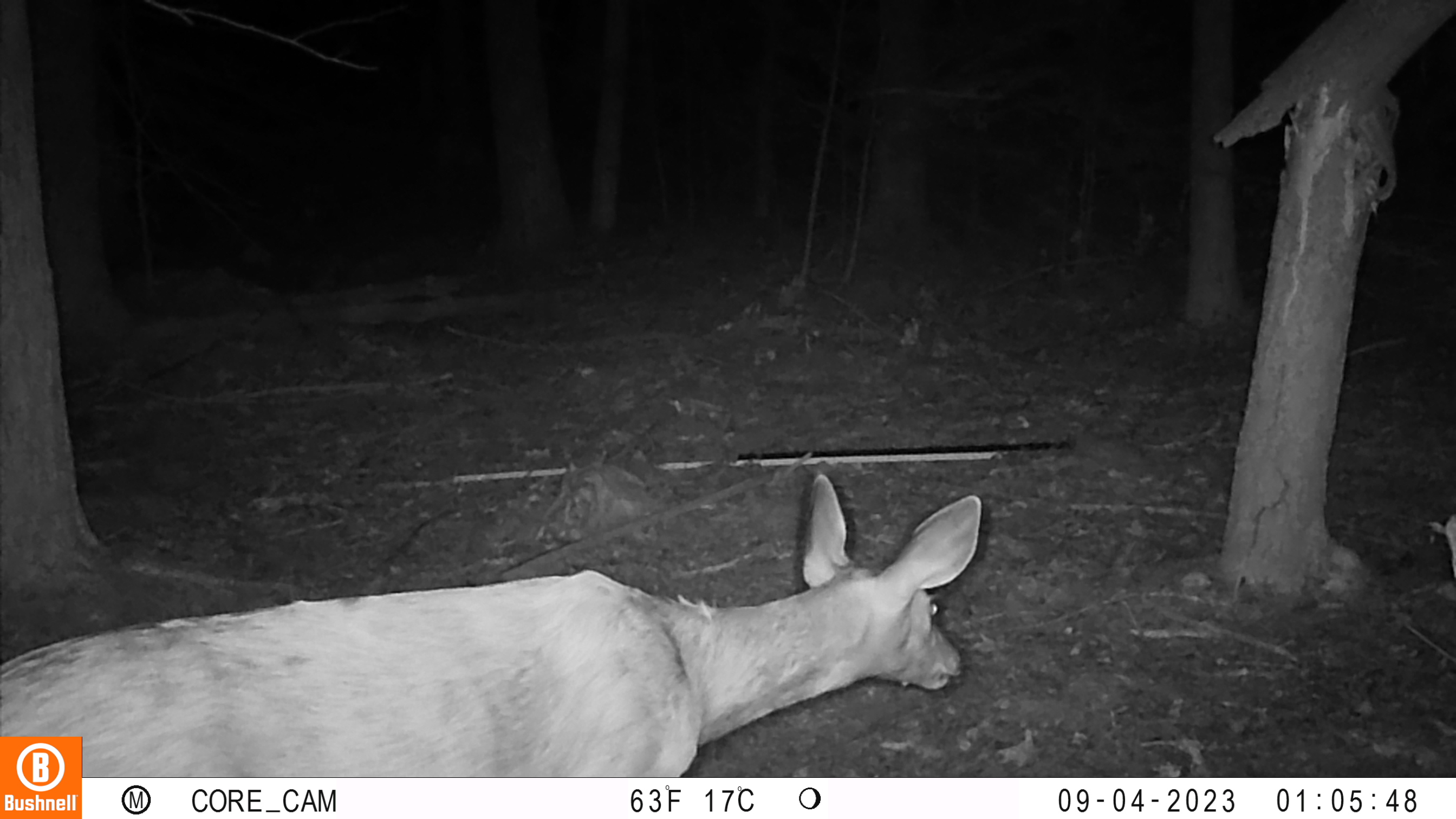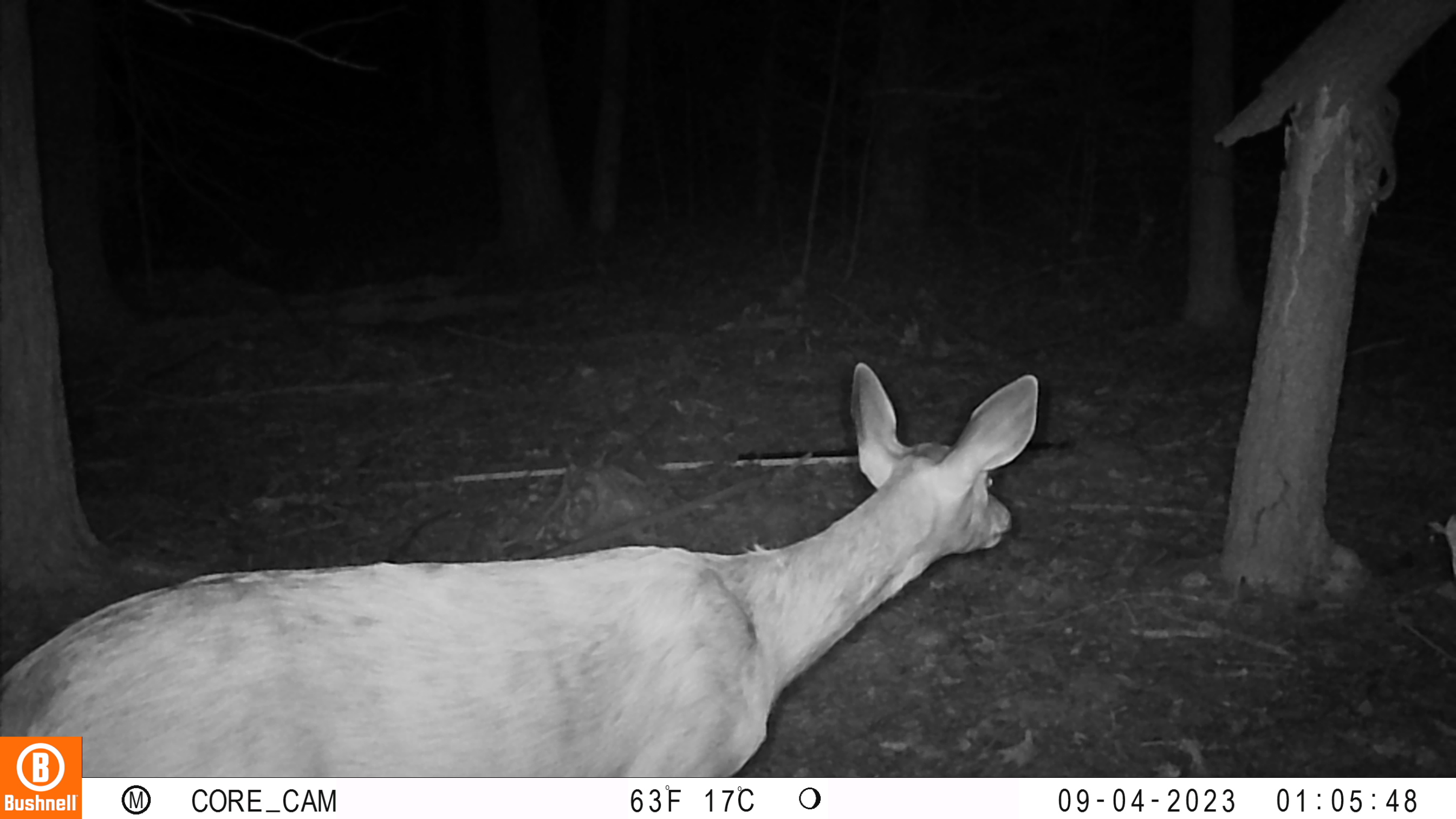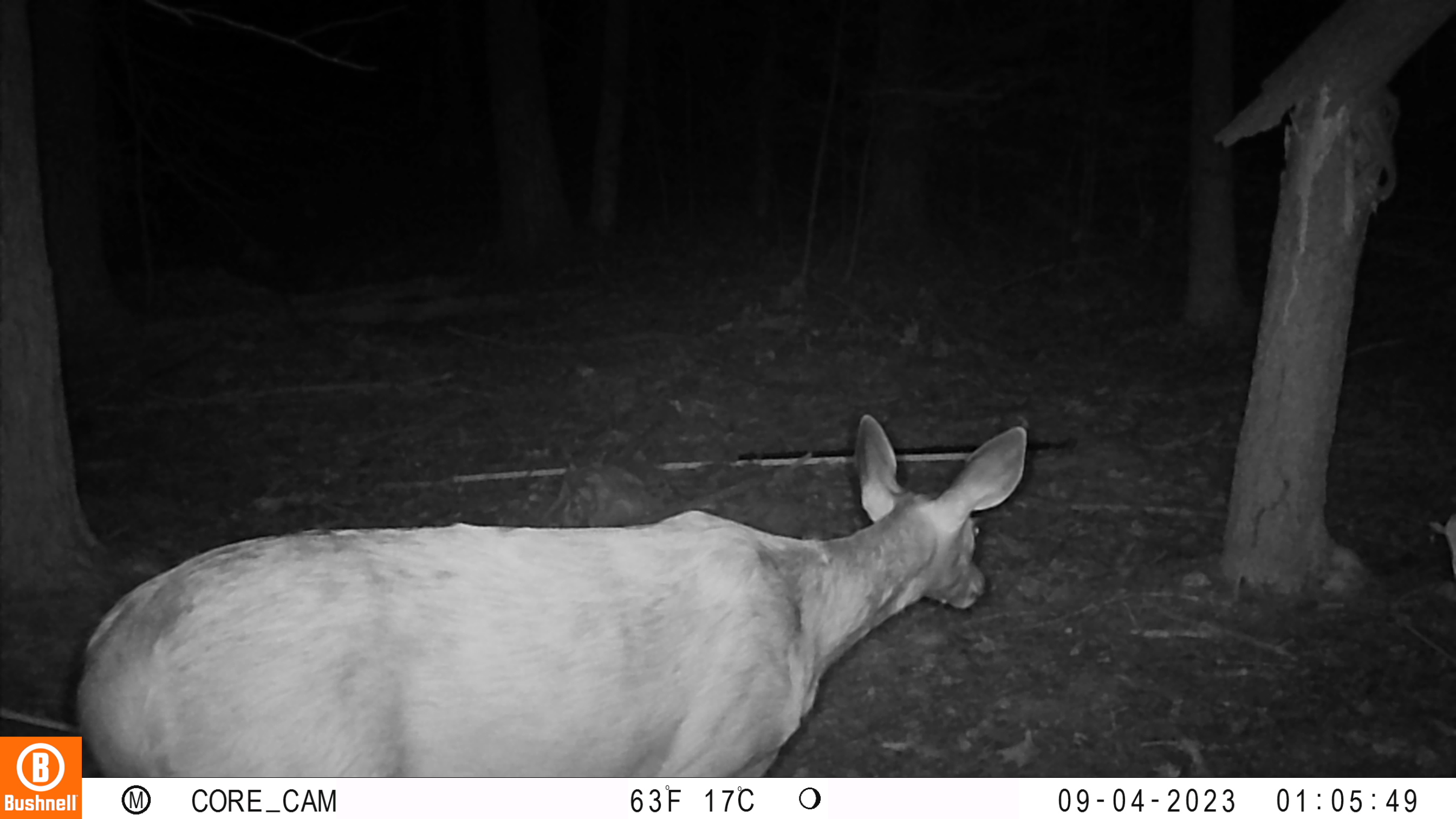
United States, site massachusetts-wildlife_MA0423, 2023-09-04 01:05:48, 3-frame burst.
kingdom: Animalia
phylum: Chordata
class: Mammalia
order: Artiodactyla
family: Cervidae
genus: Odocoileus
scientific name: Odocoileus virginianus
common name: white-tailed deer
White-tailed deer (Odocoileus virginianus).